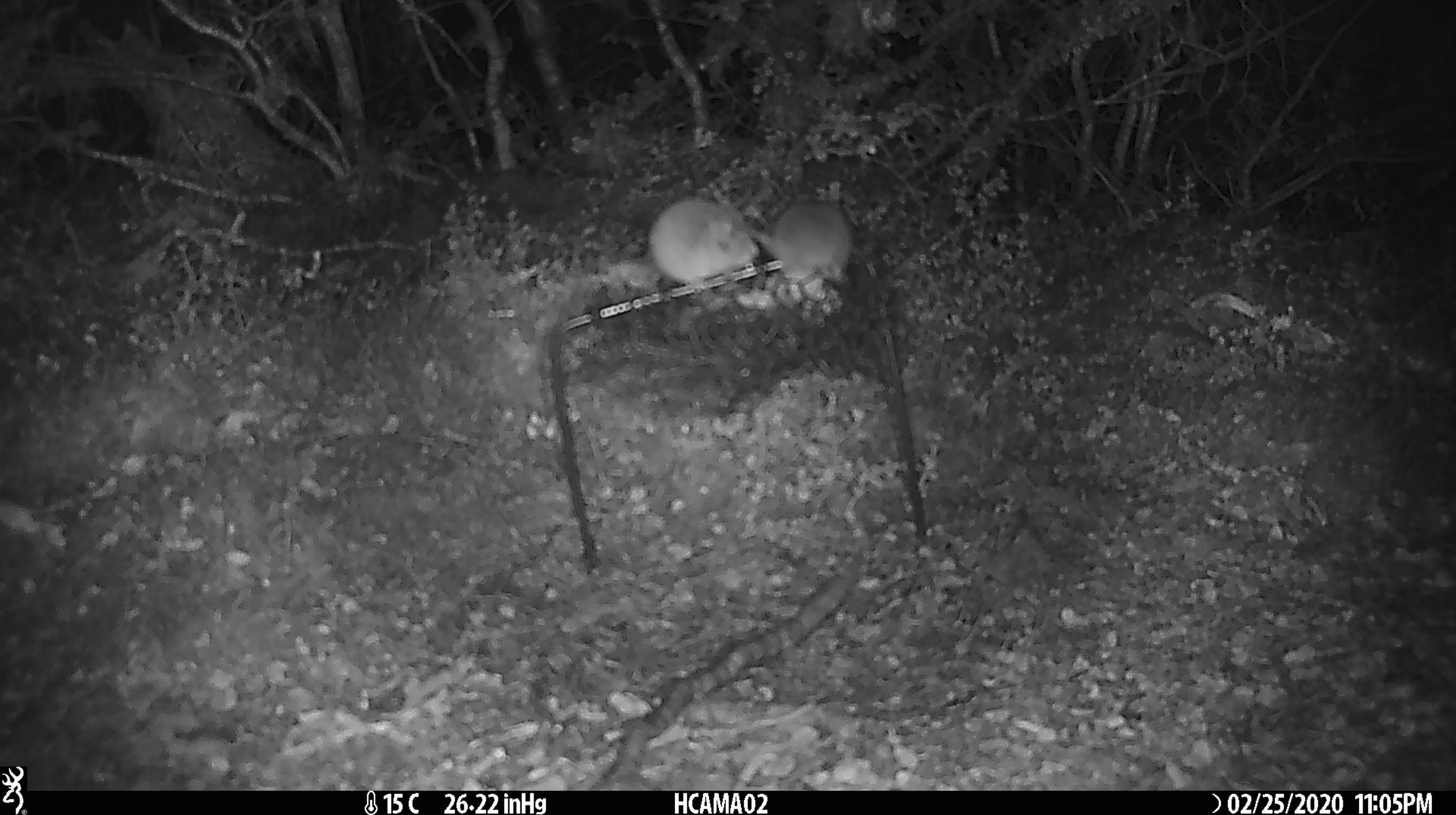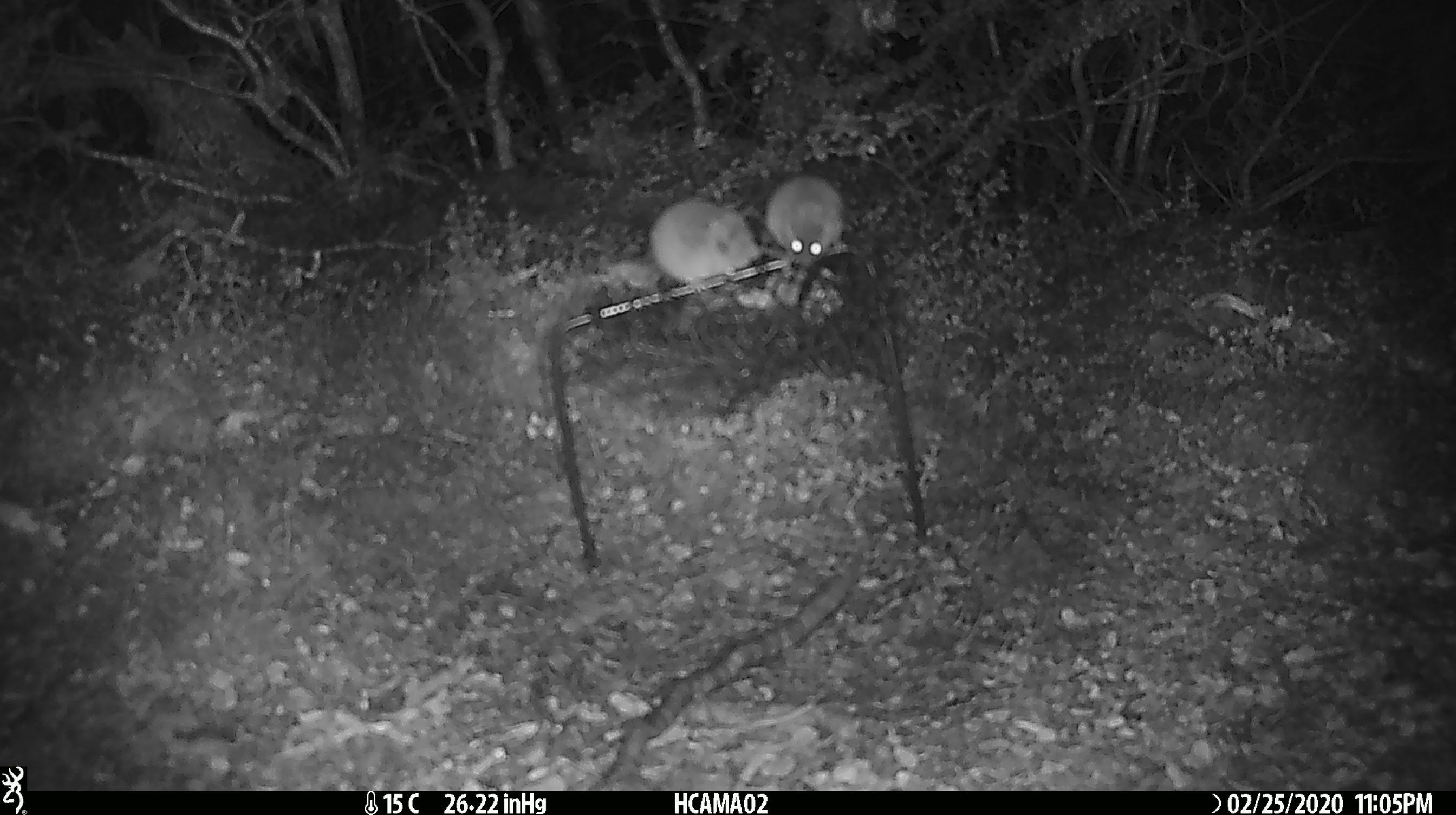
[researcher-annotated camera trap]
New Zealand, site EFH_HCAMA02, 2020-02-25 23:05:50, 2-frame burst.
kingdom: Animalia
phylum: Chordata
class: Mammalia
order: Rodentia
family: Muridae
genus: Mus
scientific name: Mus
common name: mouse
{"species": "mouse (Mus)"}